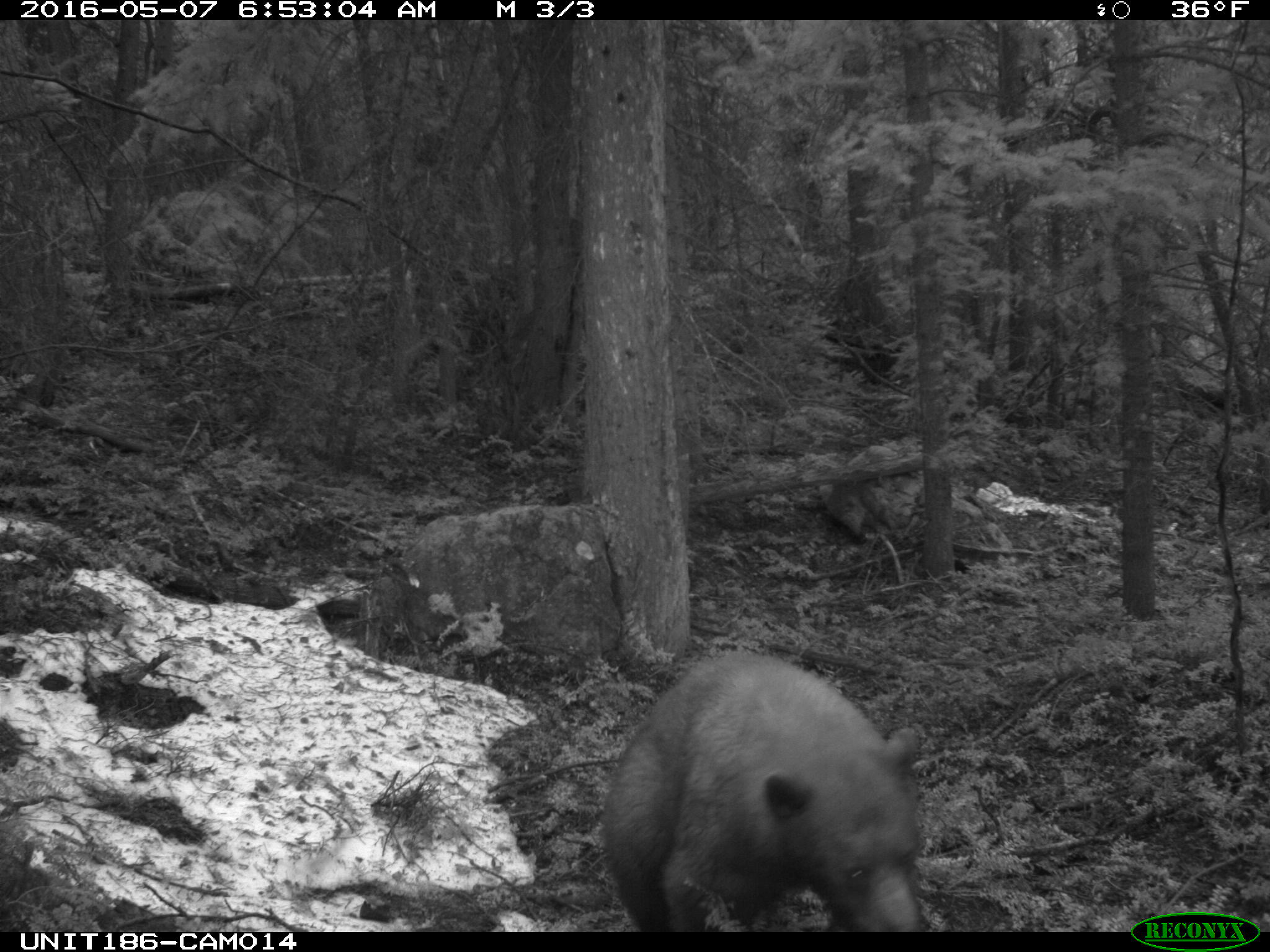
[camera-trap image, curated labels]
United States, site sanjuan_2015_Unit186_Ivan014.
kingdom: Animalia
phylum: Chordata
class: Mammalia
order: Carnivora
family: Ursidae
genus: Ursus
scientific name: Ursus americanus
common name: american black bear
Ursus americanus (american black bear).